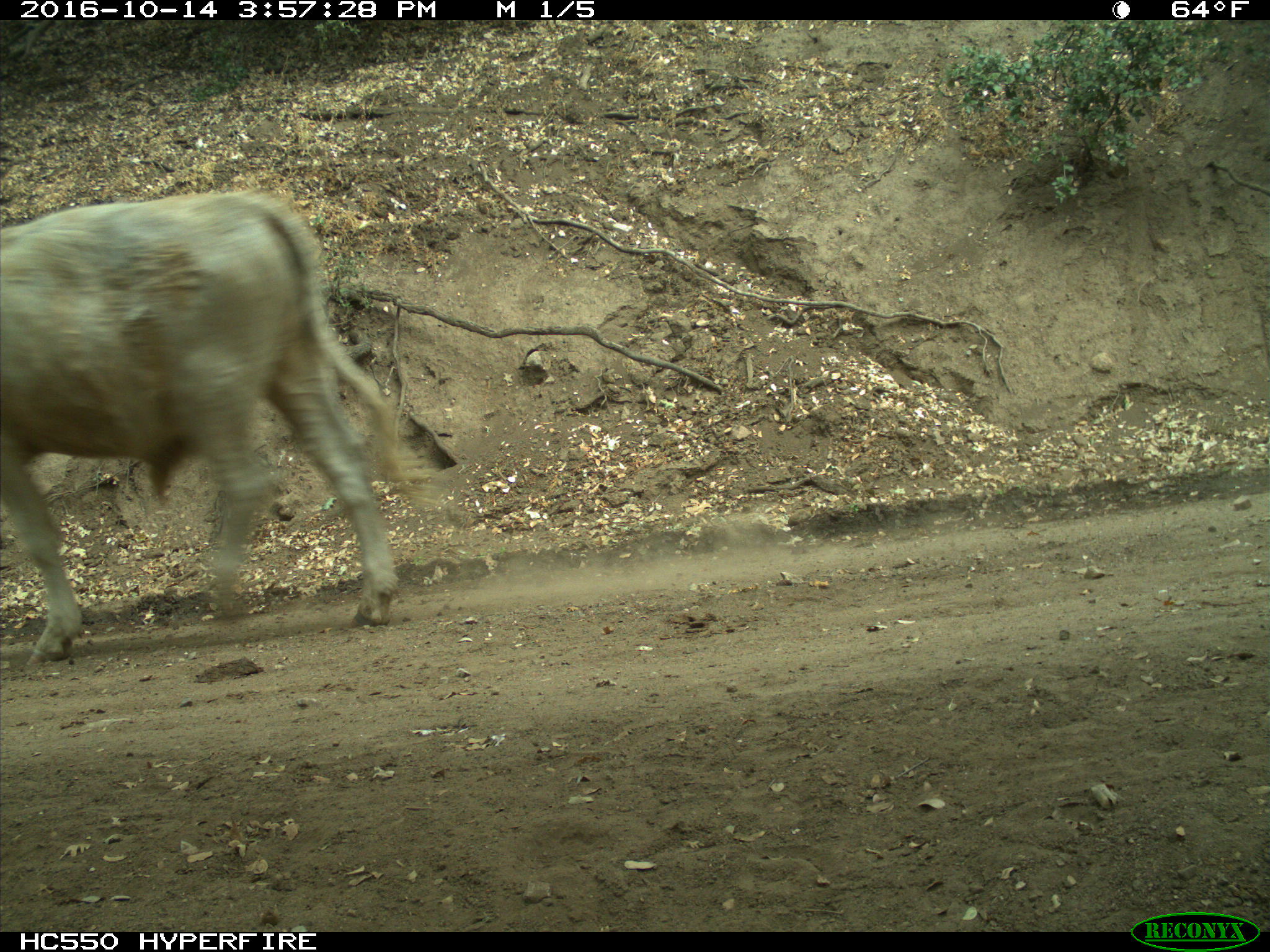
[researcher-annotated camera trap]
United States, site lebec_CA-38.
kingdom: Animalia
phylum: Chordata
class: Mammalia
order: Artiodactyla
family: Bovidae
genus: Bos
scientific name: Bos taurus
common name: domestic cow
Bos taurus (domestic cow).